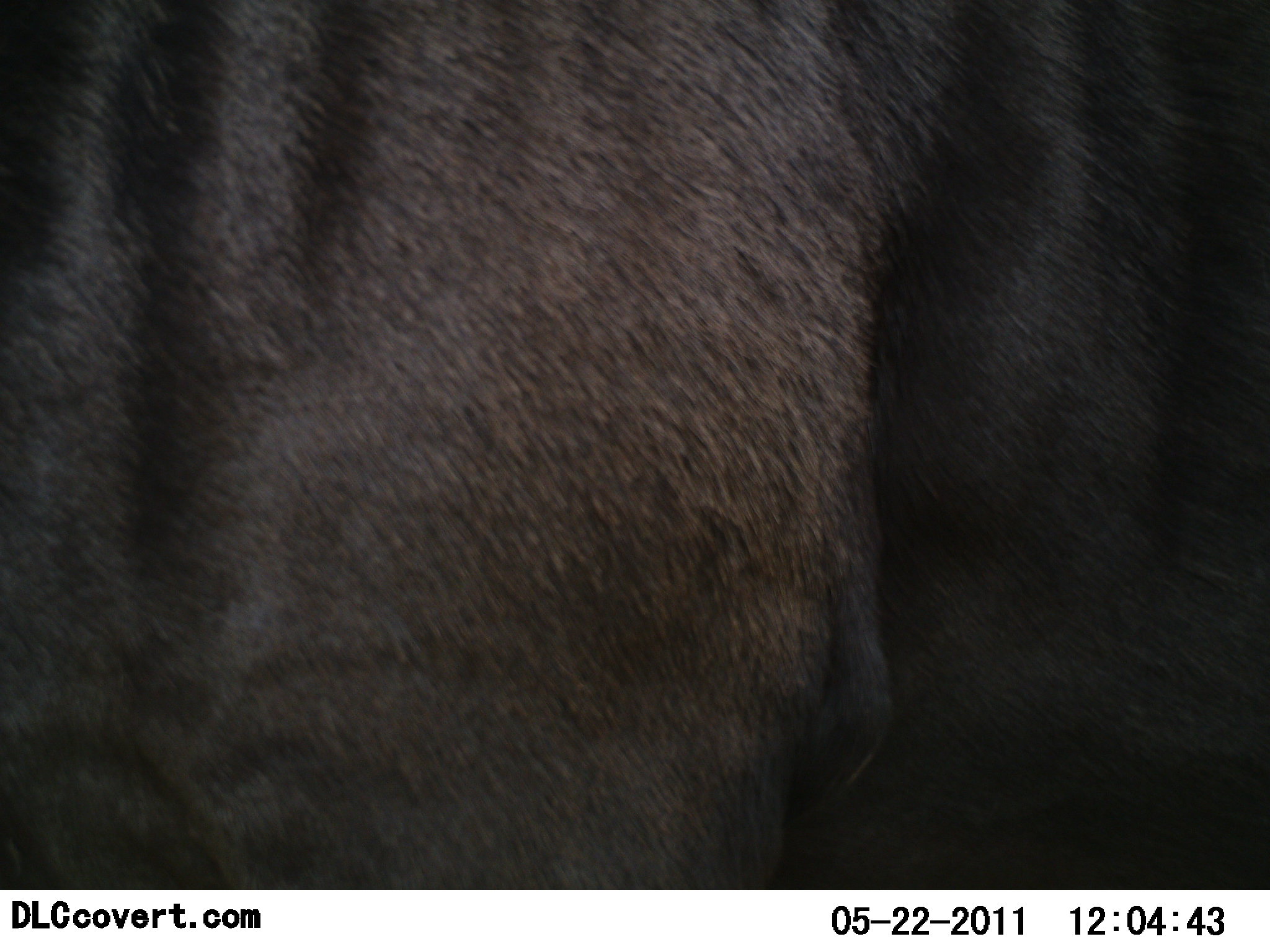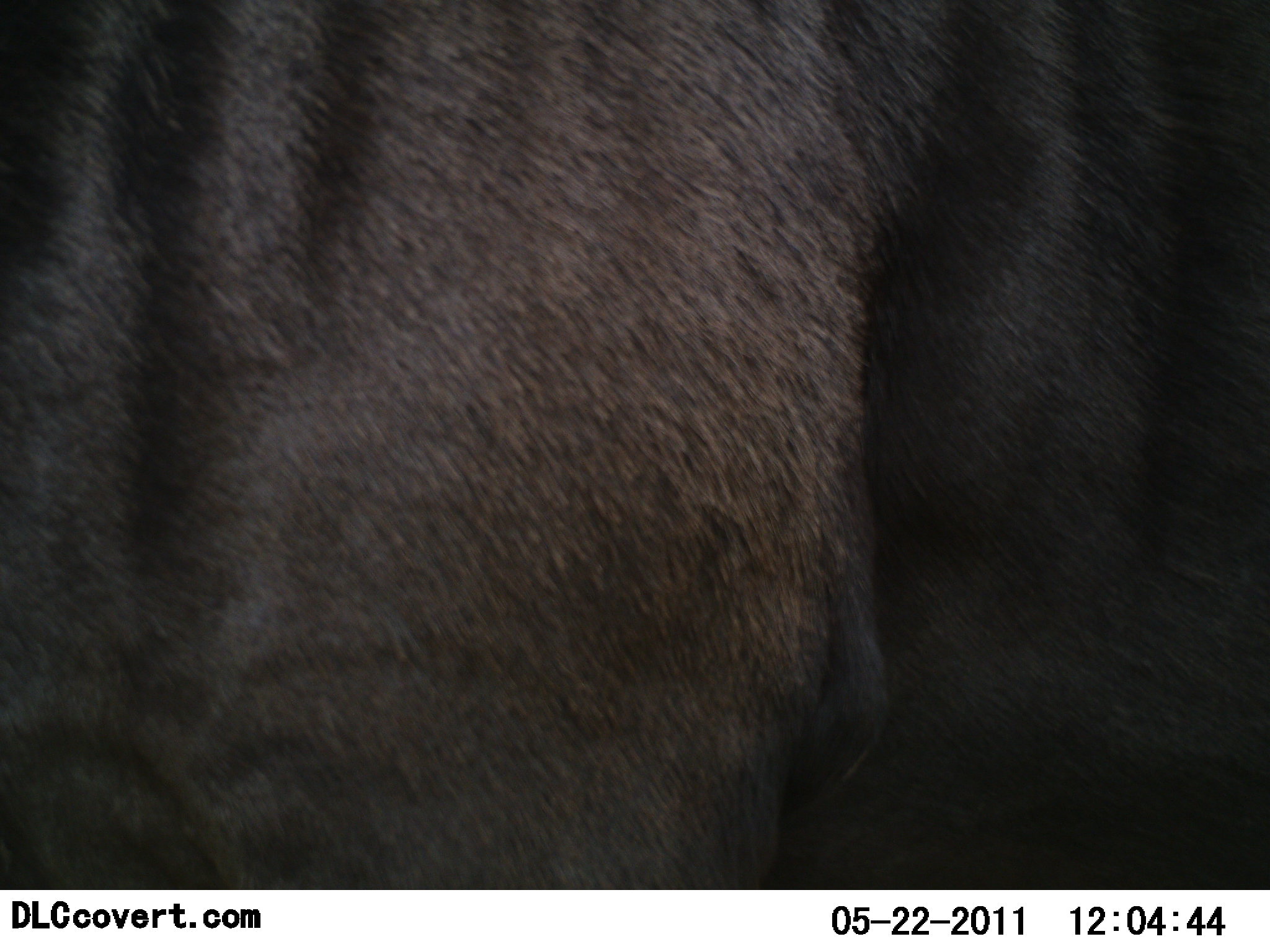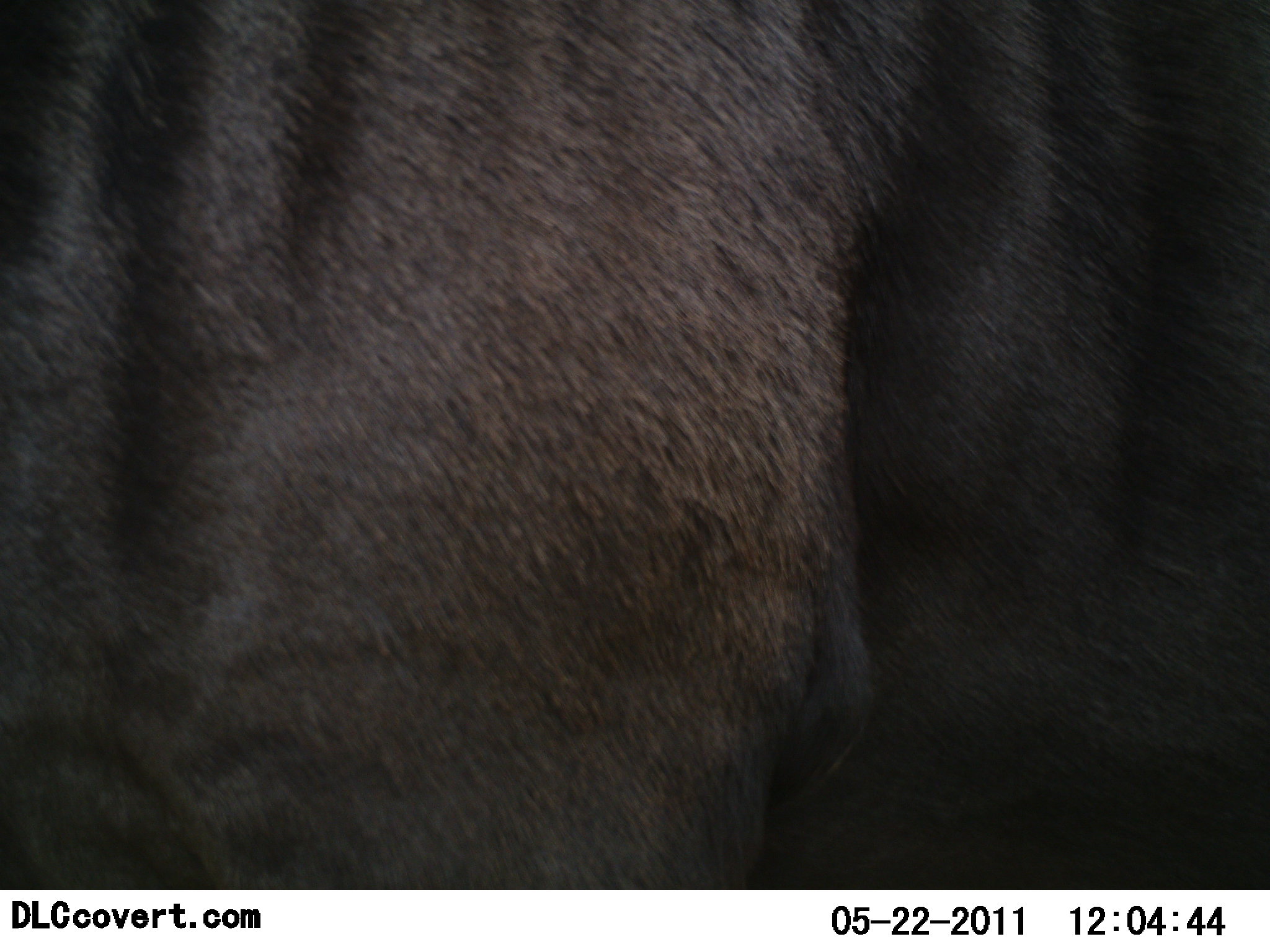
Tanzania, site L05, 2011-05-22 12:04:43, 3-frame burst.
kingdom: Animalia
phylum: Chordata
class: Mammalia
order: Artiodactyla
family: Bovidae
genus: Connochaetes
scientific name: Connochaetes taurinus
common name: blue wildebeest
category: wildebeest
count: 1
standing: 100%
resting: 0%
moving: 0%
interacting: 0%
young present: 0%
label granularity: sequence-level